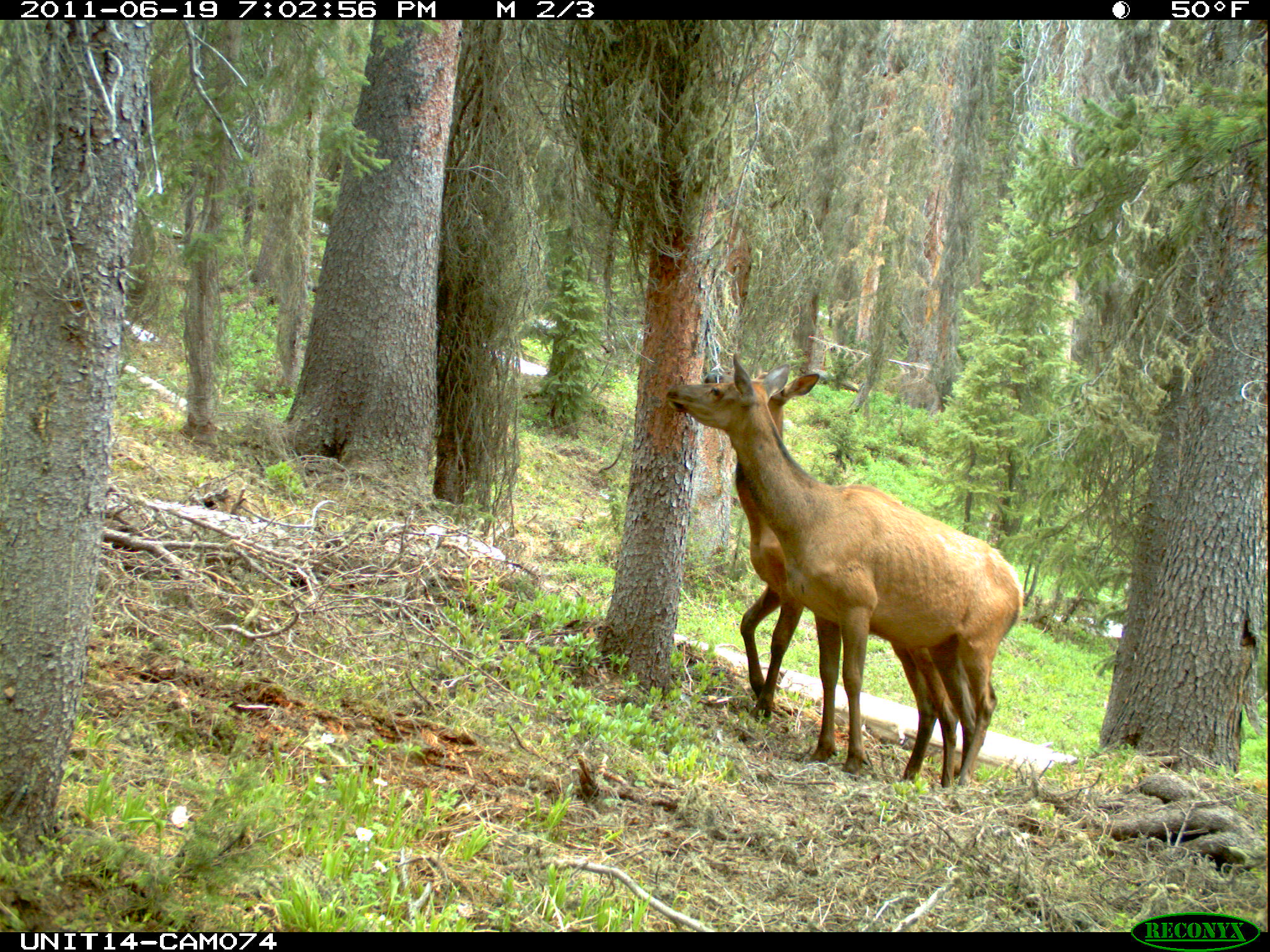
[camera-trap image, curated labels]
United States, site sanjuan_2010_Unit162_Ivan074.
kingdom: Animalia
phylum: Chordata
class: Mammalia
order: Artiodactyla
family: Cervidae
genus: Cervus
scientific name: Cervus elaphus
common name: red deer